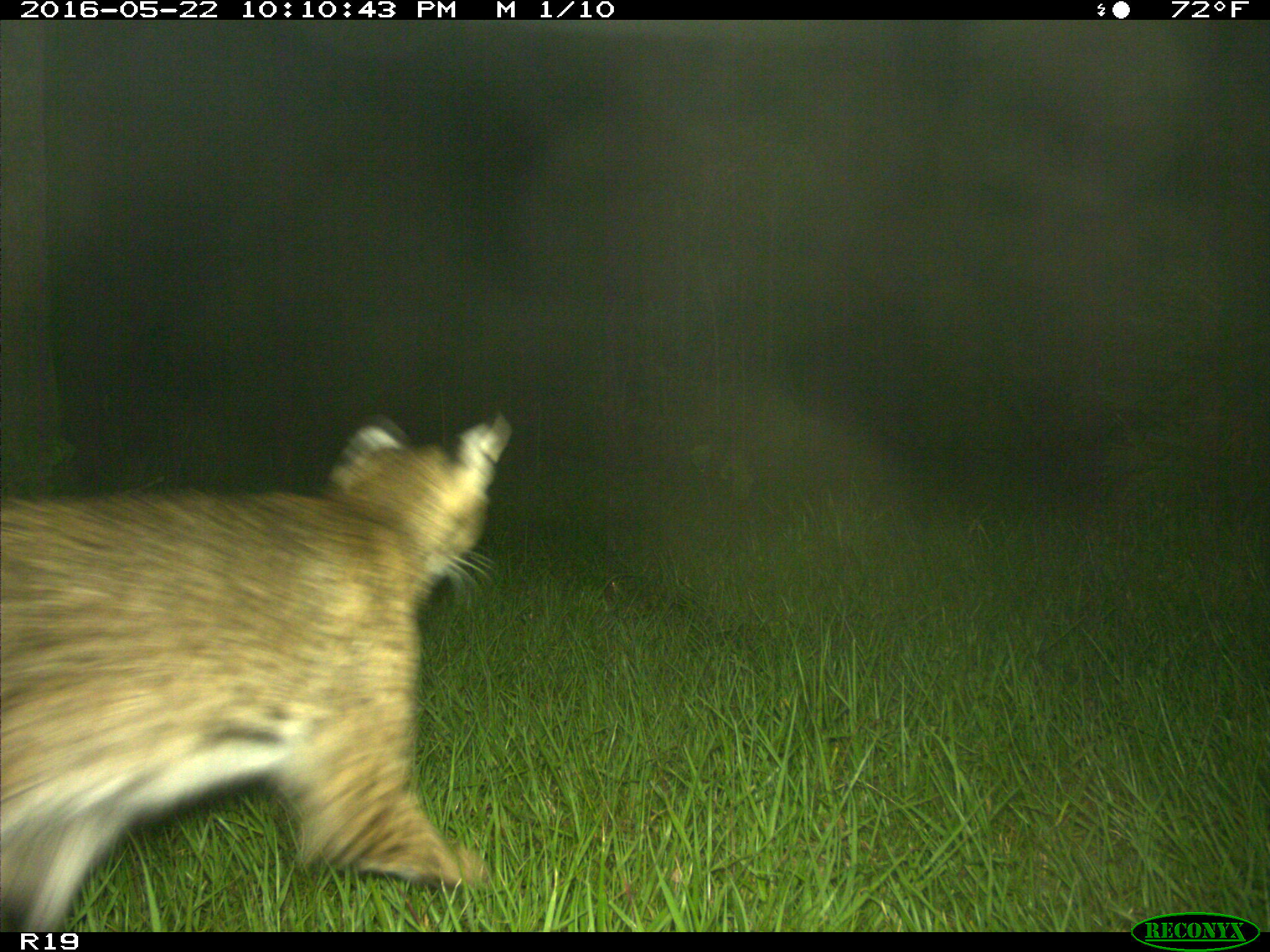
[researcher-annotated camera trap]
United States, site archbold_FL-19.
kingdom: Animalia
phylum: Chordata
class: Mammalia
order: Carnivora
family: Felidae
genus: Lynx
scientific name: Lynx rufus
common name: bobcat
Lynx rufus (bobcat).